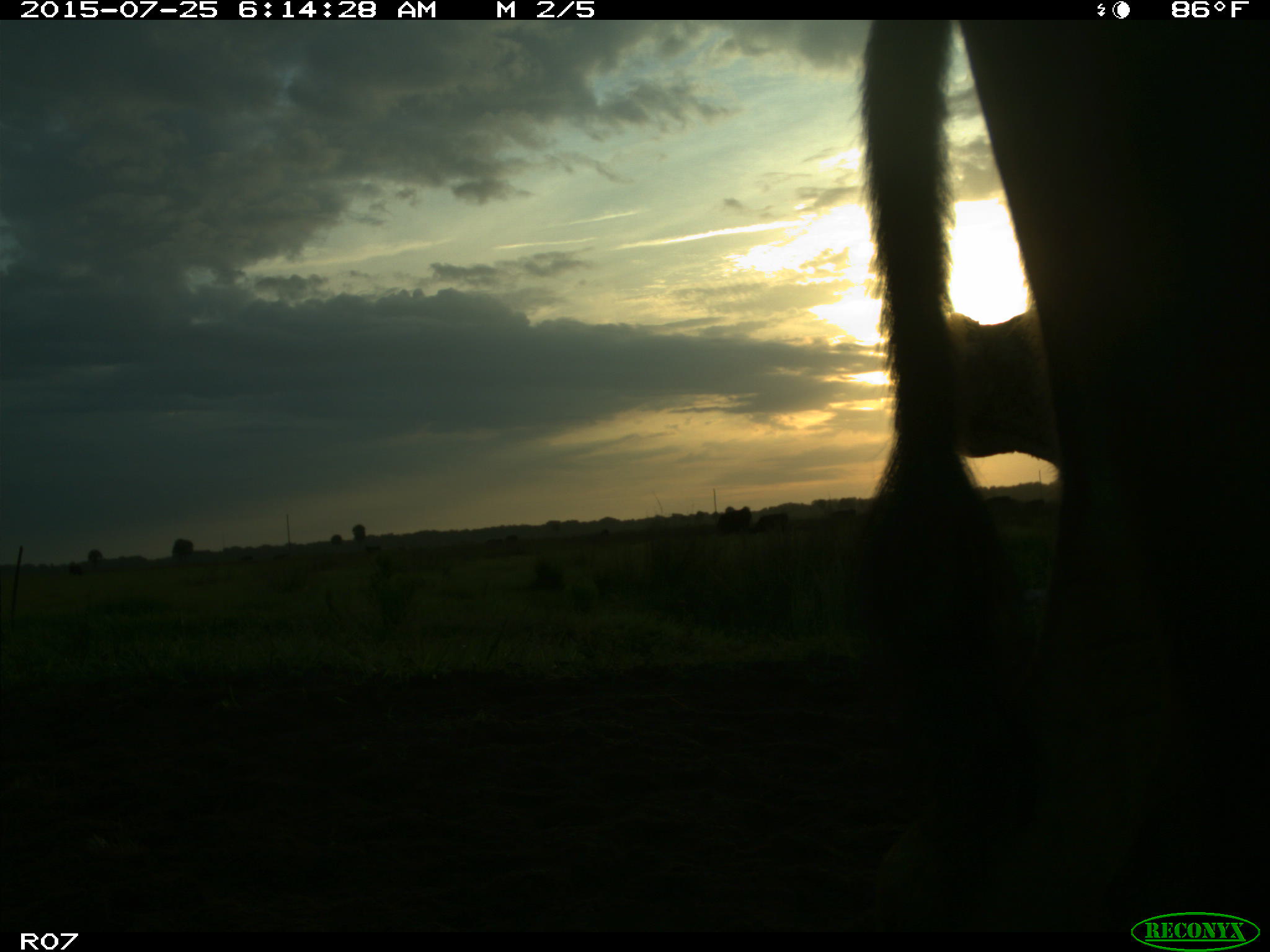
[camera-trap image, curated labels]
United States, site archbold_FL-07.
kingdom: Animalia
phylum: Chordata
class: Mammalia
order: Artiodactyla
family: Bovidae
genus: Bos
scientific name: Bos taurus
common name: domestic cow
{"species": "Bos taurus (domestic cow)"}